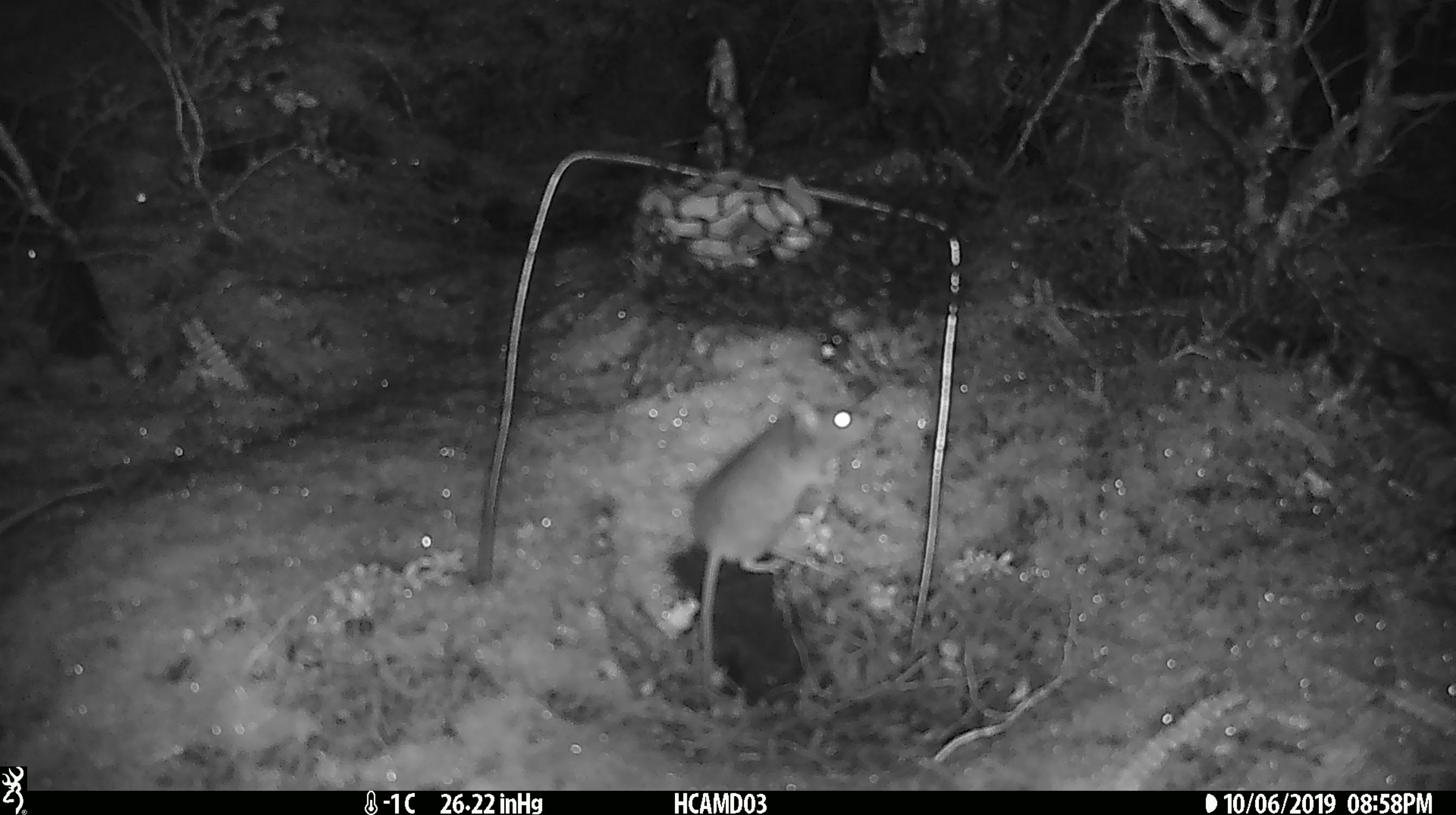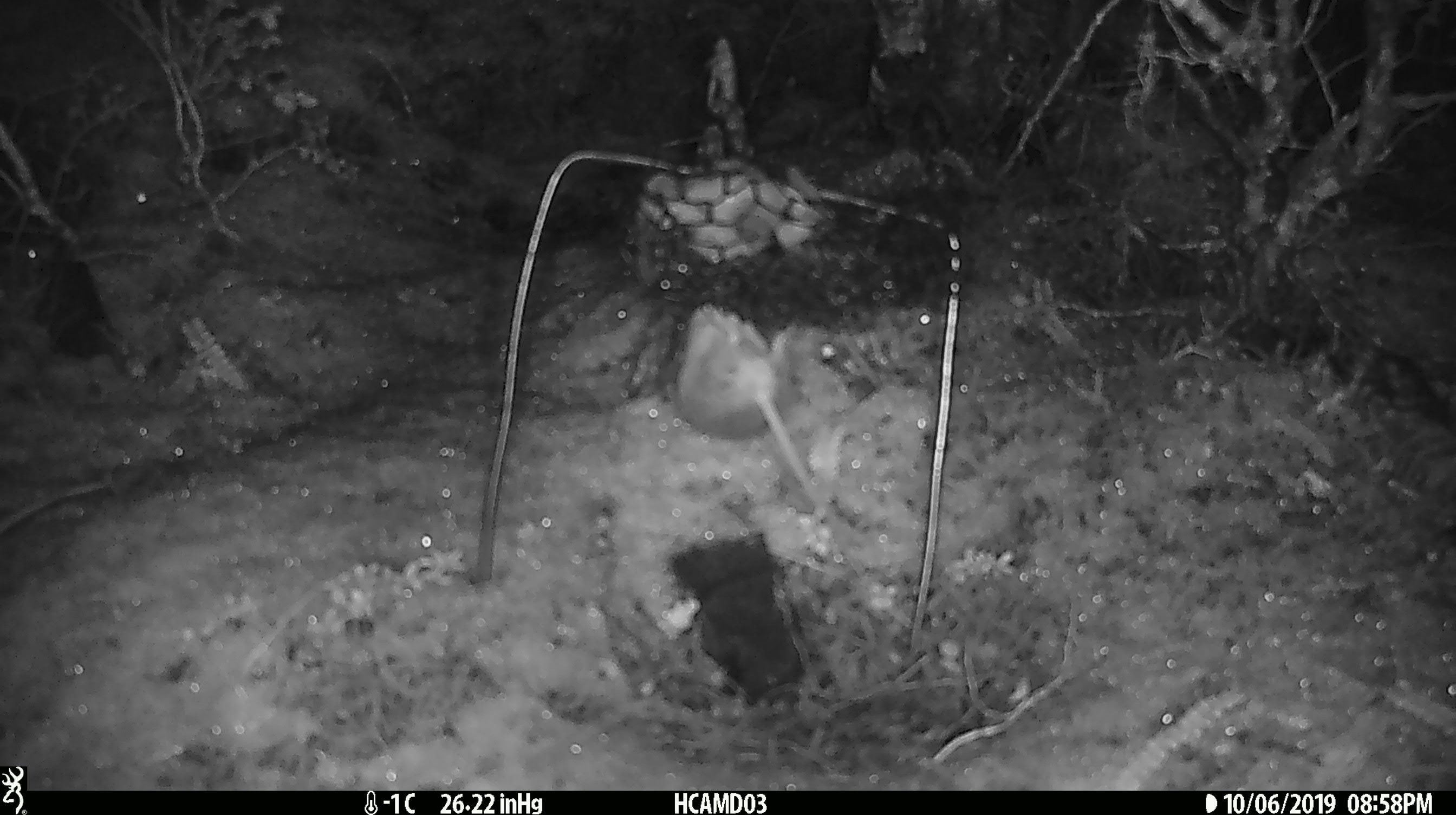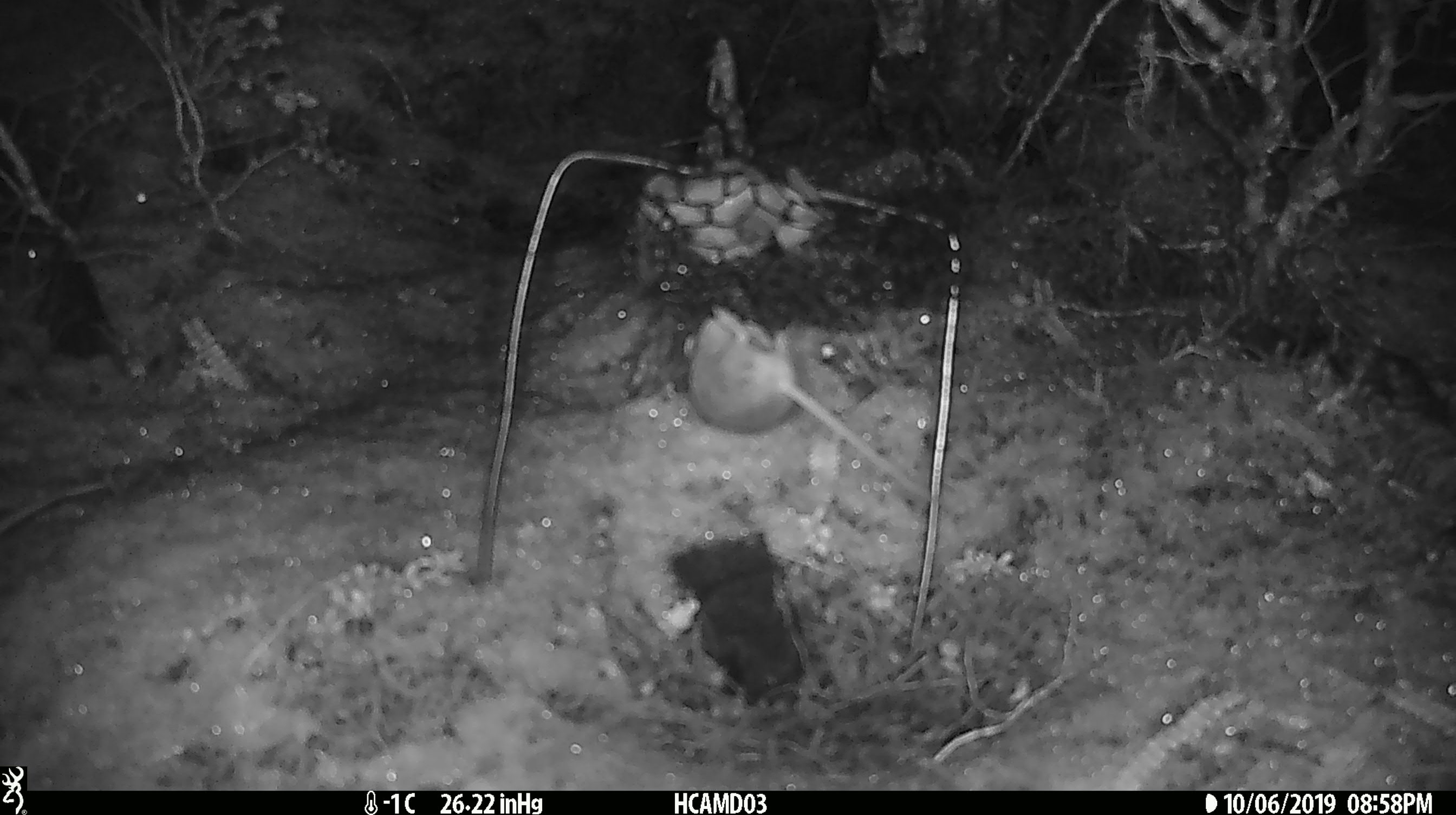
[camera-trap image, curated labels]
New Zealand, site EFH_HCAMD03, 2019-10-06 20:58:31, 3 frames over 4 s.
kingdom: Animalia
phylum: Chordata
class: Mammalia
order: Rodentia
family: Muridae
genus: Mus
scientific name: Mus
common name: mouse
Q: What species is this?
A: Mouse (Mus).